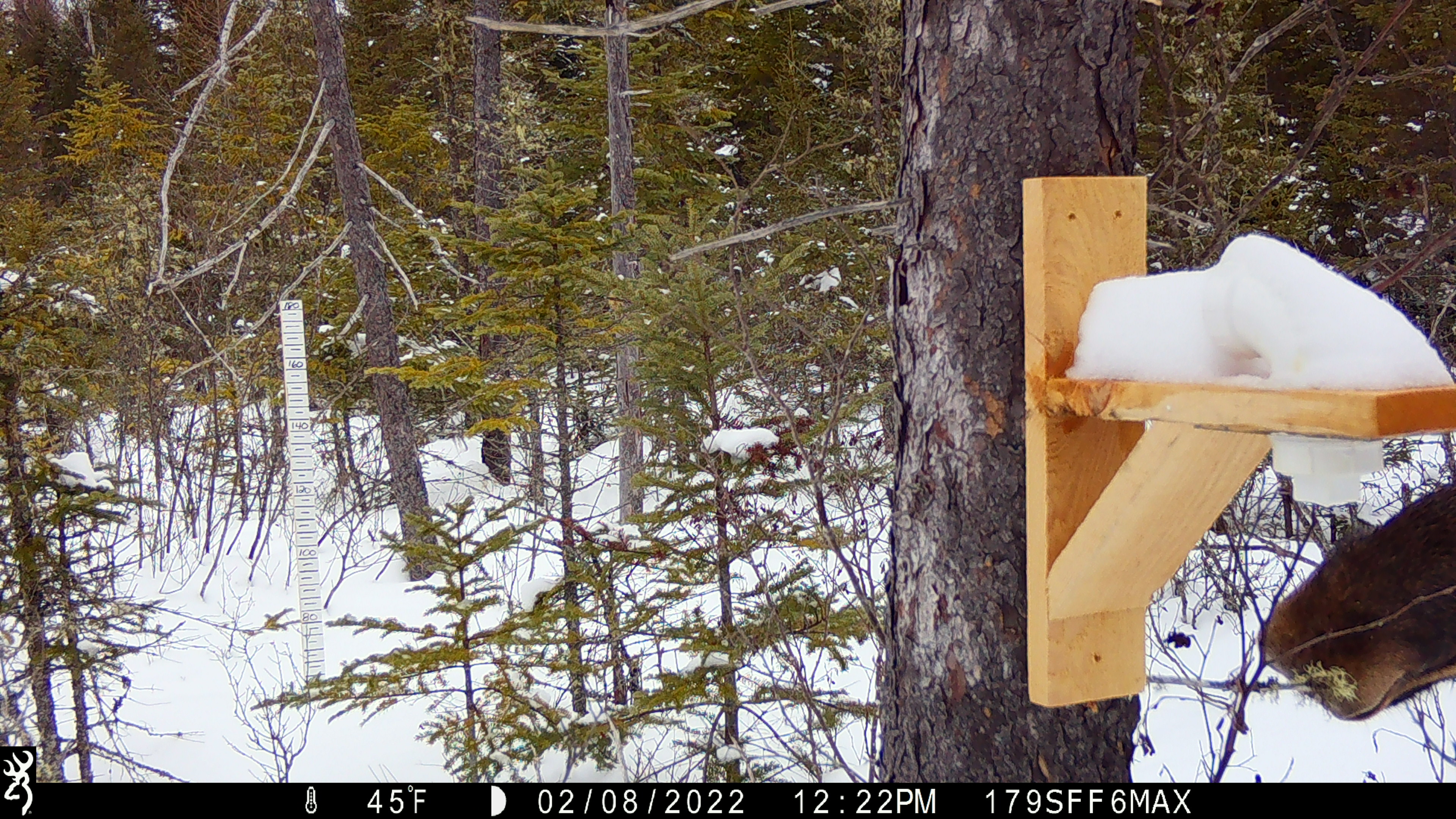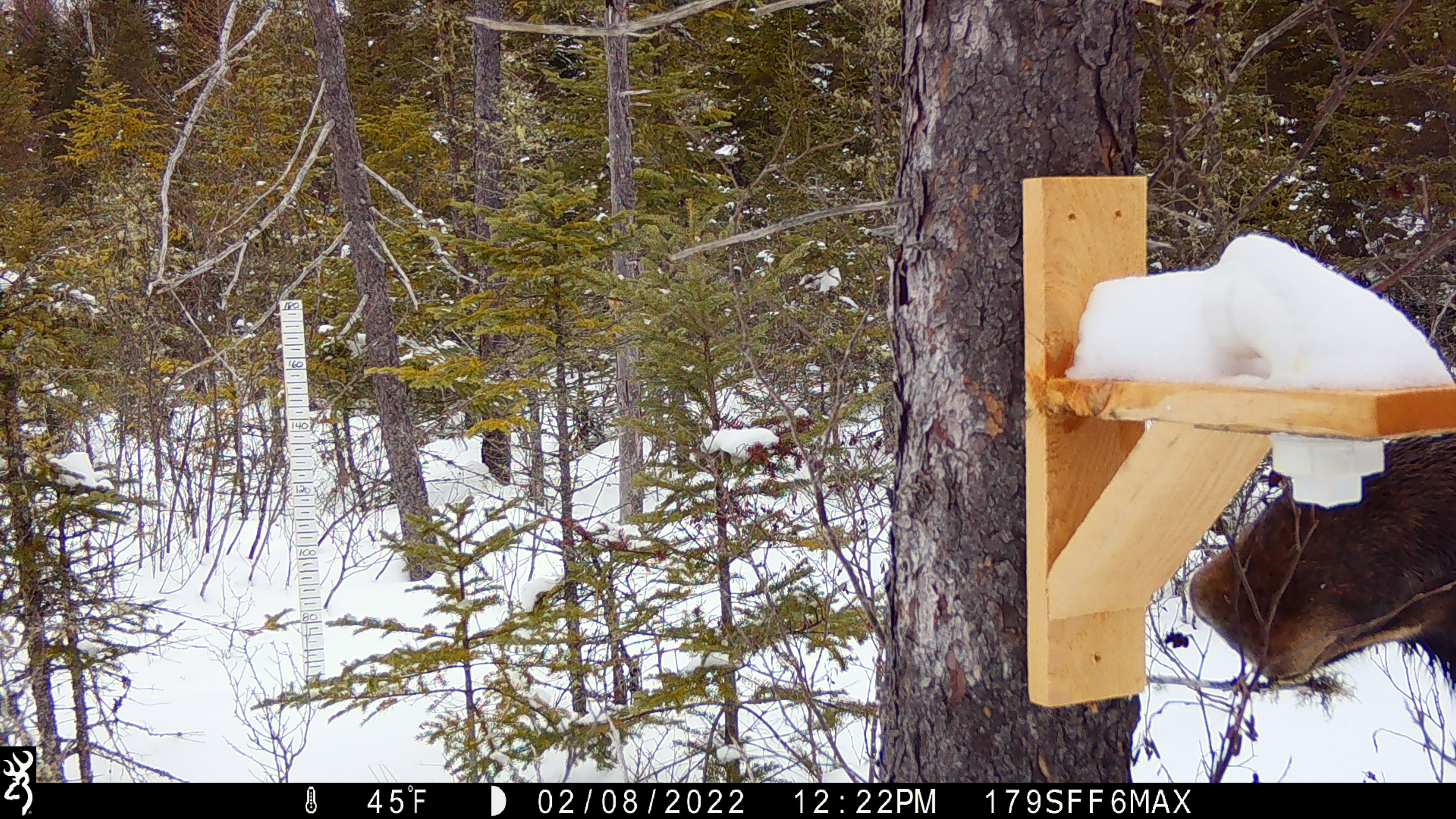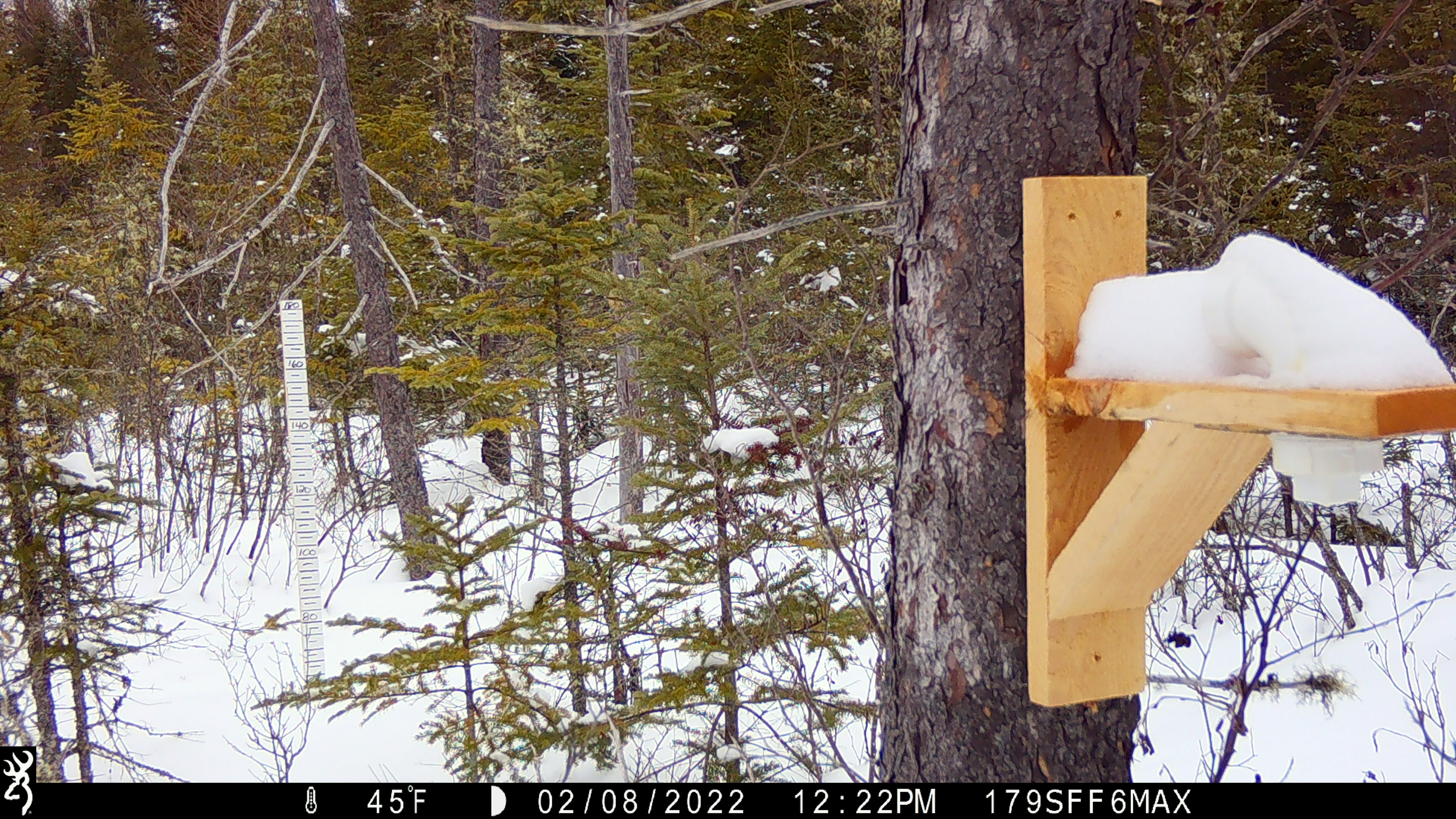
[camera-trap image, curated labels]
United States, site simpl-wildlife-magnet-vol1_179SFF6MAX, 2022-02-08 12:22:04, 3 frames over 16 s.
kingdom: Animalia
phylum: Chordata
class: Mammalia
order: Artiodactyla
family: Cervidae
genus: Alces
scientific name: Alces alces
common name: moose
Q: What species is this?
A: Moose (Alces alces).